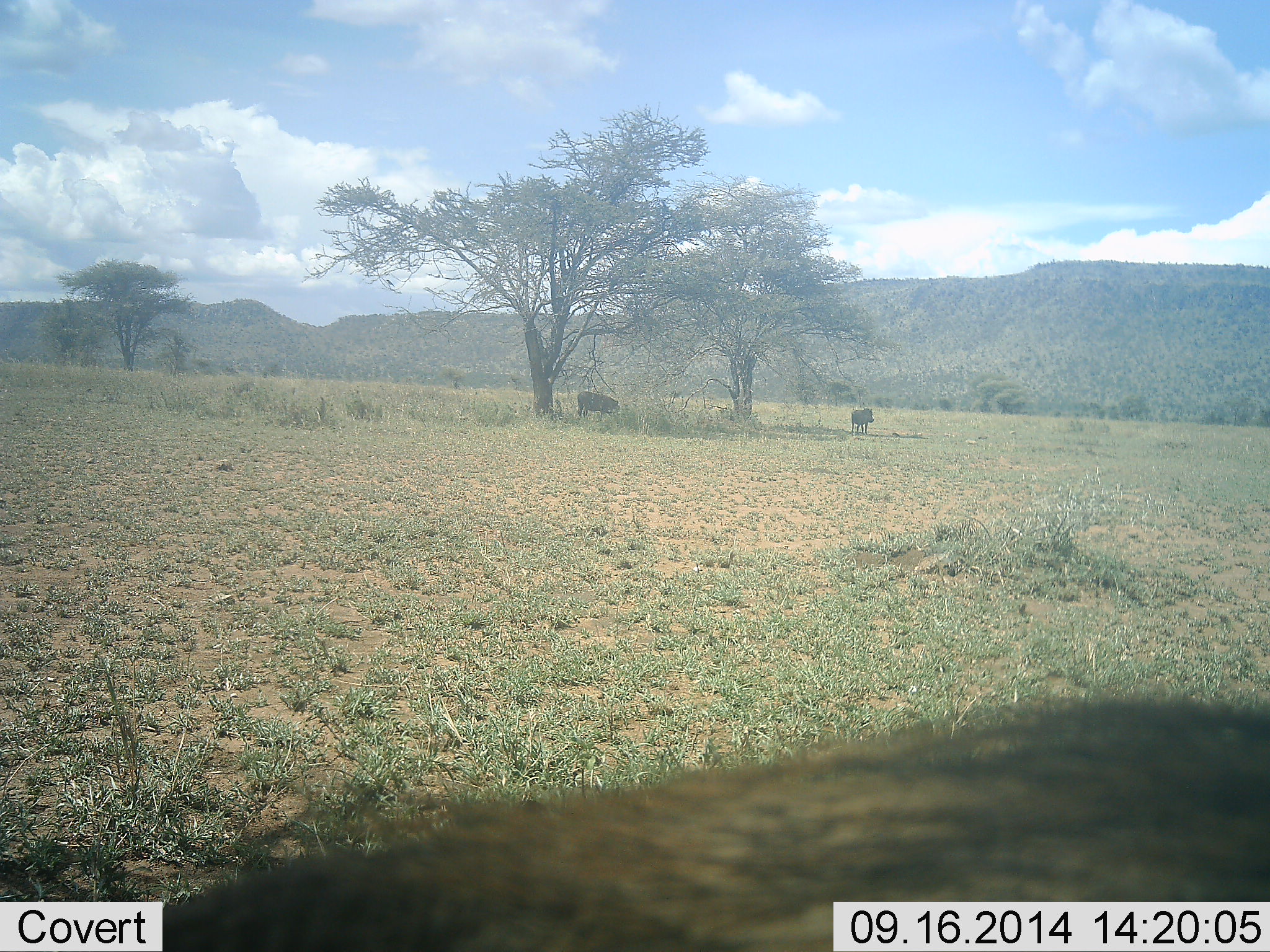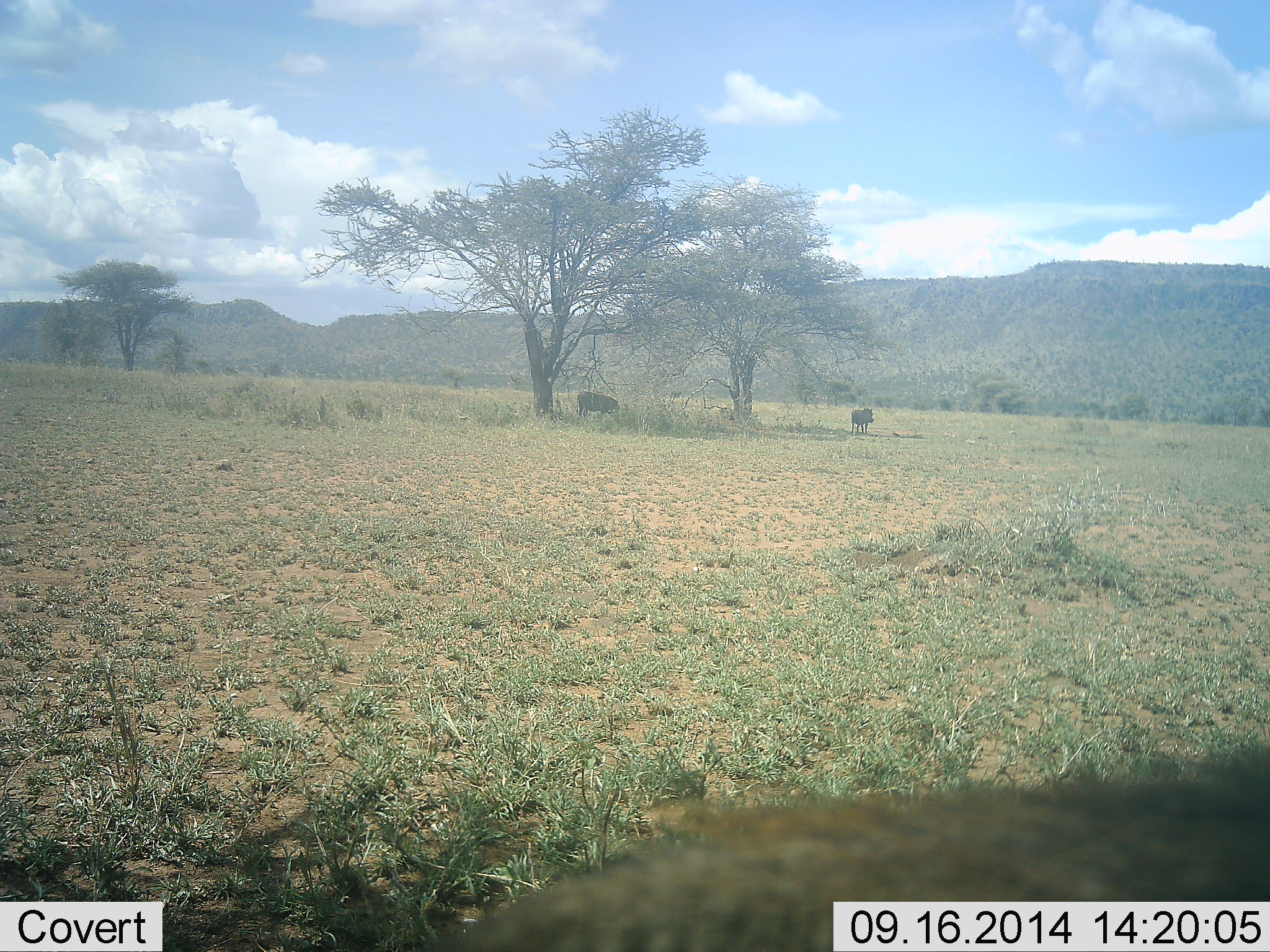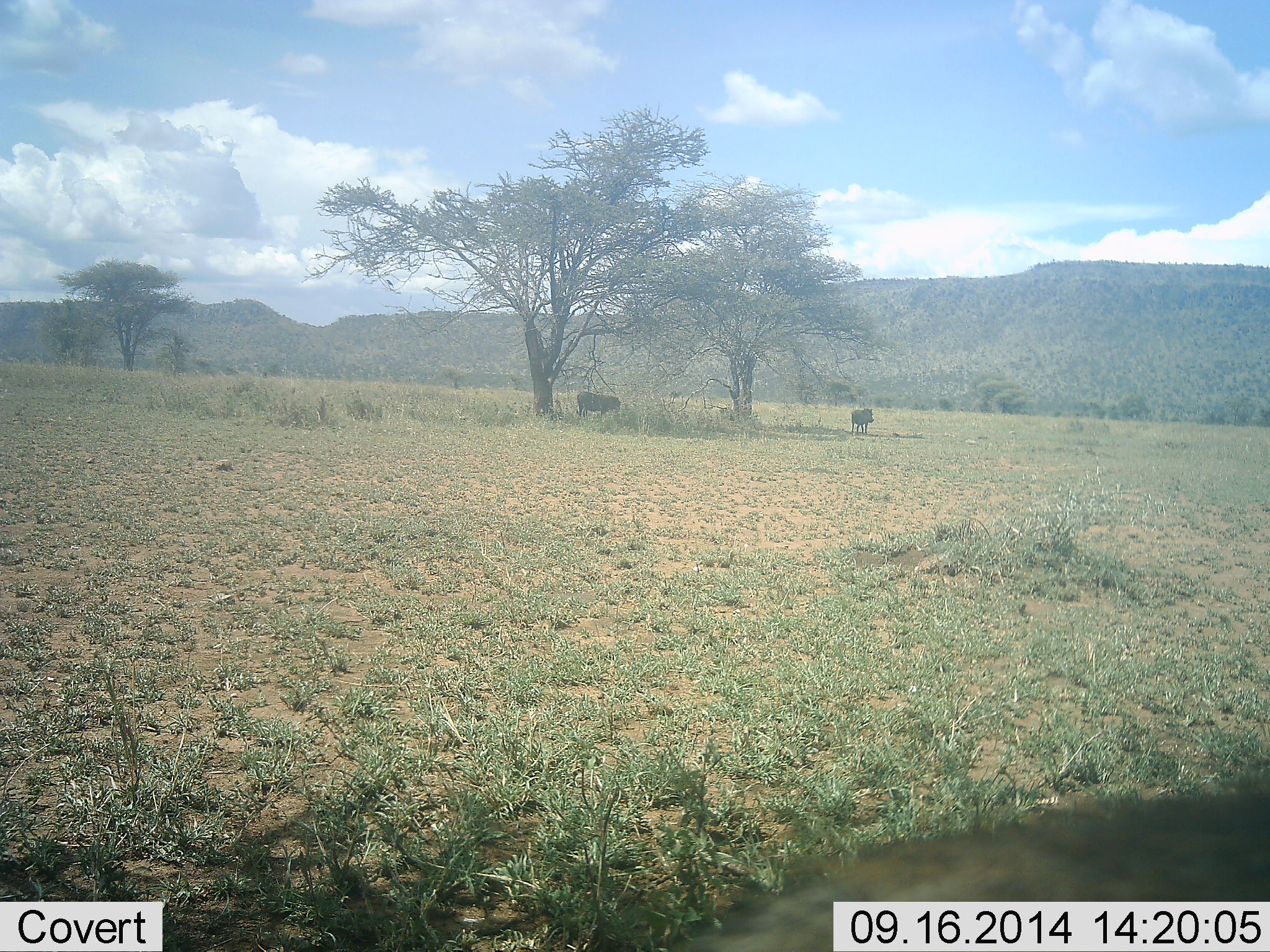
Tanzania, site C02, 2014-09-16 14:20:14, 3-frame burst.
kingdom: Animalia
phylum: Chordata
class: Mammalia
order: Artiodactyla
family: Suidae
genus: Phacochoerus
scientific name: Phacochoerus africanus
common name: warthog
Warthog (Phacochoerus africanus), count 3. Behavior (volunteer vote fractions): standing 55%, resting 9%, moving 45%, interacting 0%. Young present (vote fraction): 0%. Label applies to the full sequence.